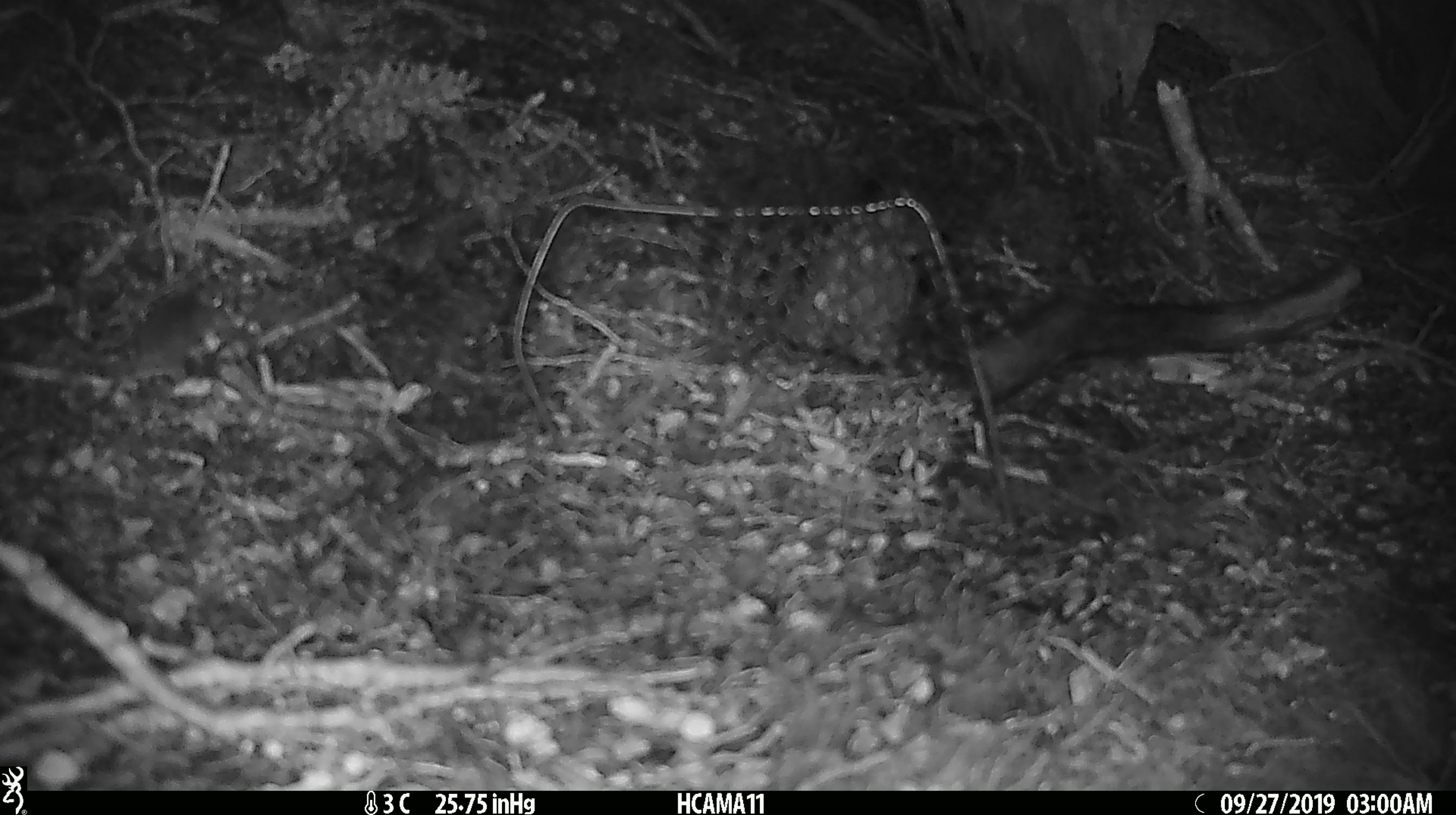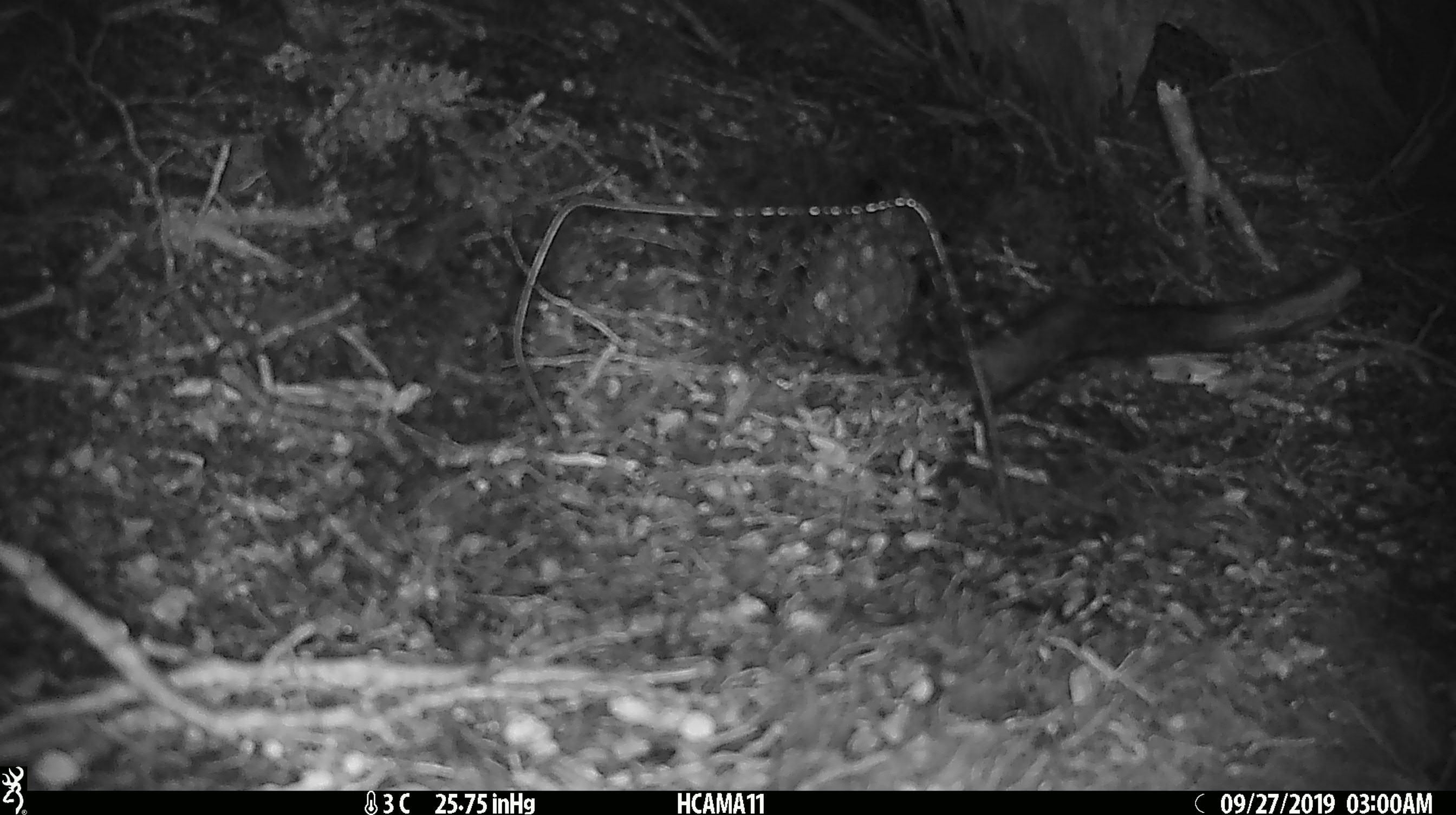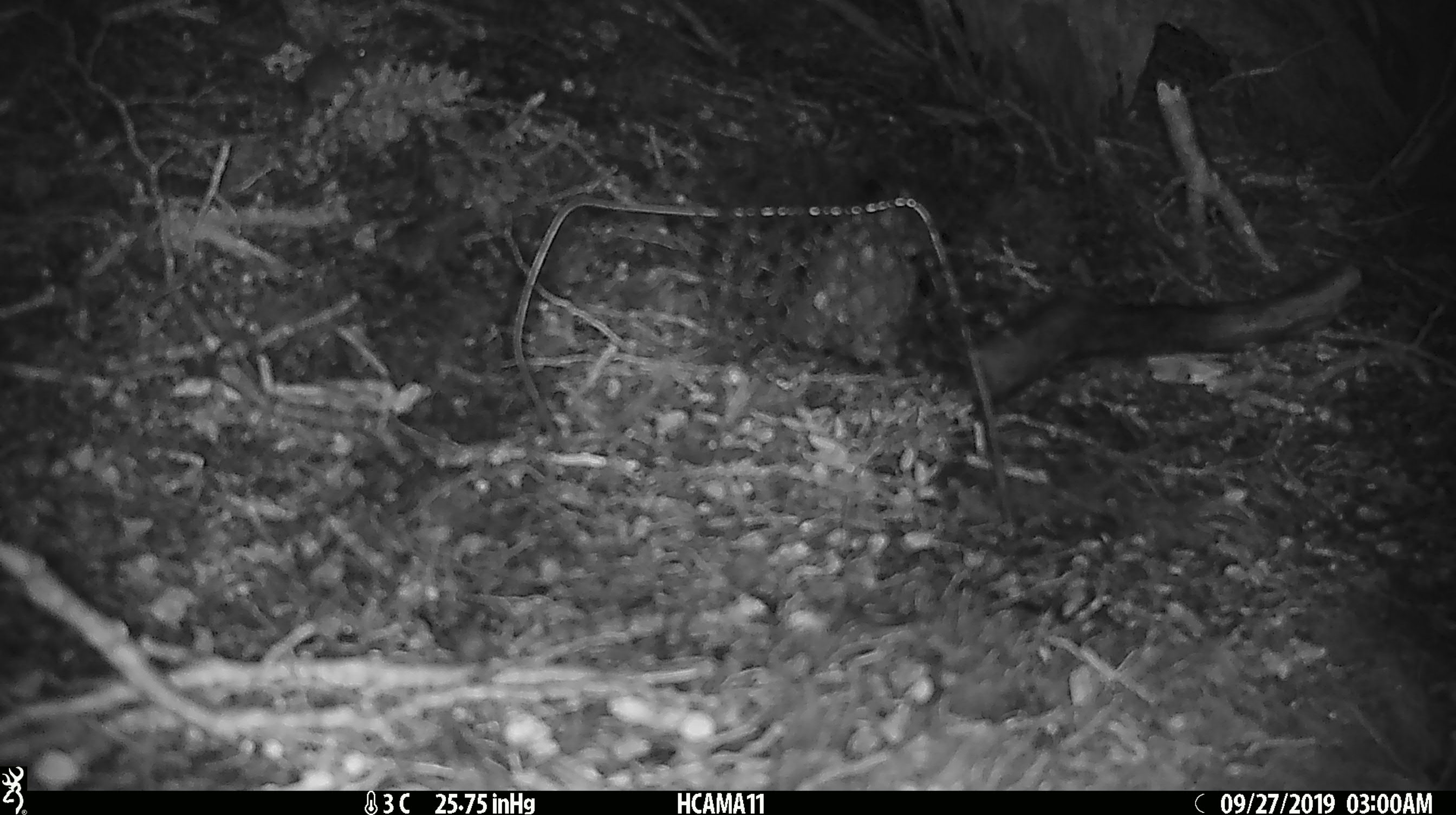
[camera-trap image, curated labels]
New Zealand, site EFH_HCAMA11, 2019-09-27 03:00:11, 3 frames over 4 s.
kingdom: Animalia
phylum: Chordata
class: Mammalia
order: Rodentia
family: Muridae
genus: Mus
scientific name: Mus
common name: mouse